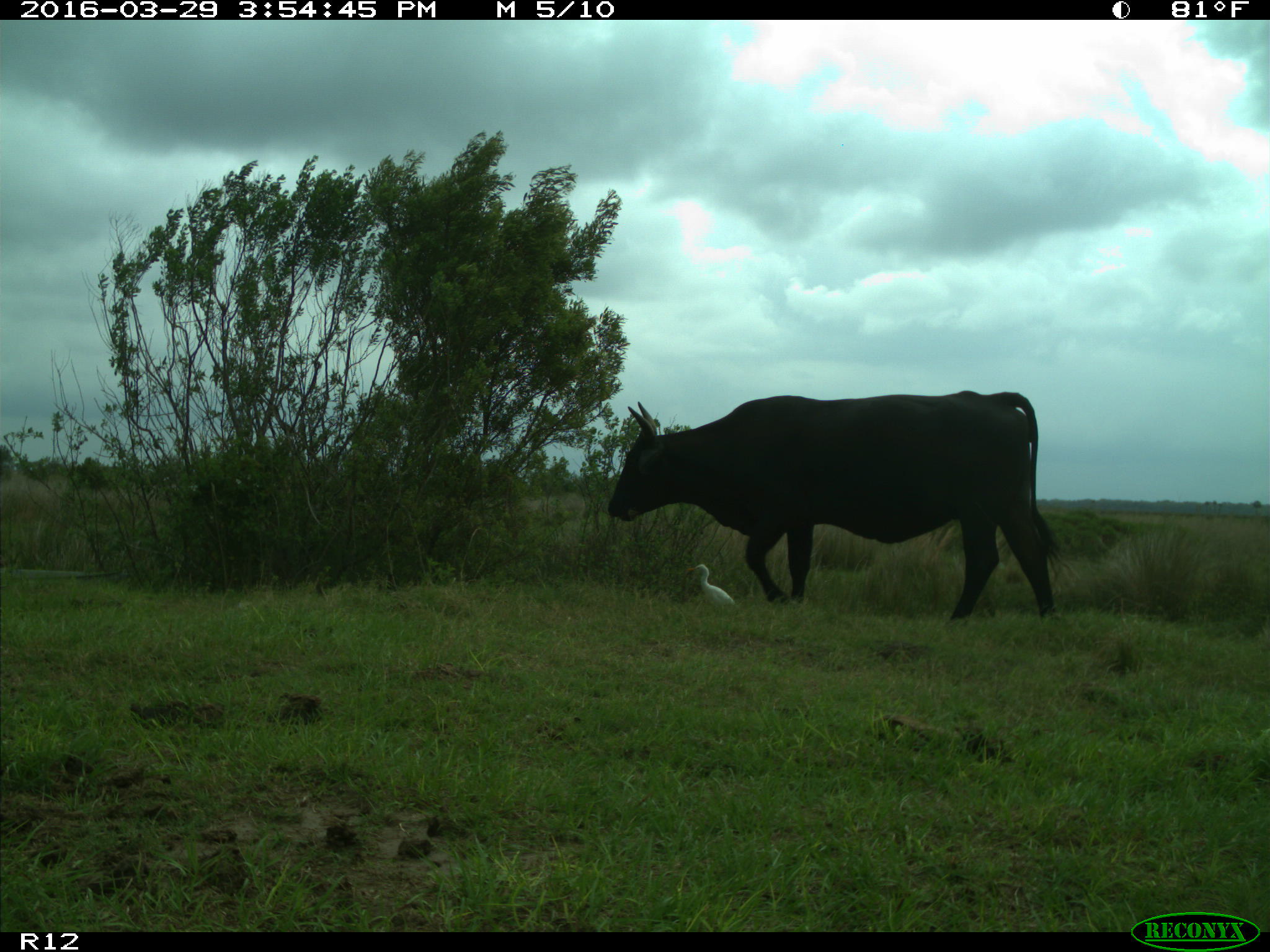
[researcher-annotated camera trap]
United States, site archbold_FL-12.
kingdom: Animalia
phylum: Chordata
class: Mammalia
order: Artiodactyla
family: Bovidae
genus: Bos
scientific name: Bos taurus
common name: domestic cow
Bos taurus (domestic cow).